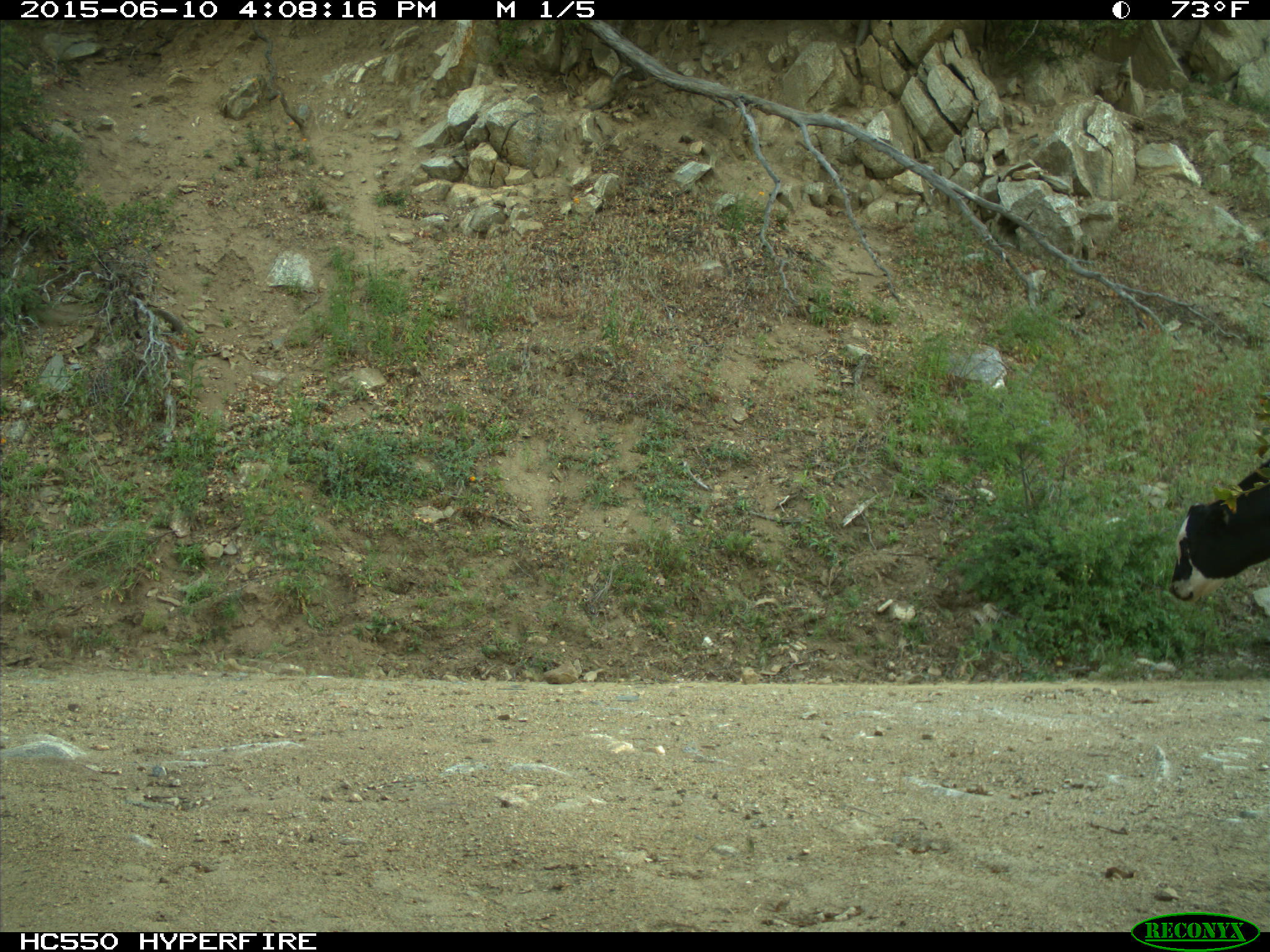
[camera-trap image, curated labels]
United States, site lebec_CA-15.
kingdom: Animalia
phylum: Chordata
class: Mammalia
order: Artiodactyla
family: Bovidae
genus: Bos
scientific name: Bos taurus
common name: domestic cow